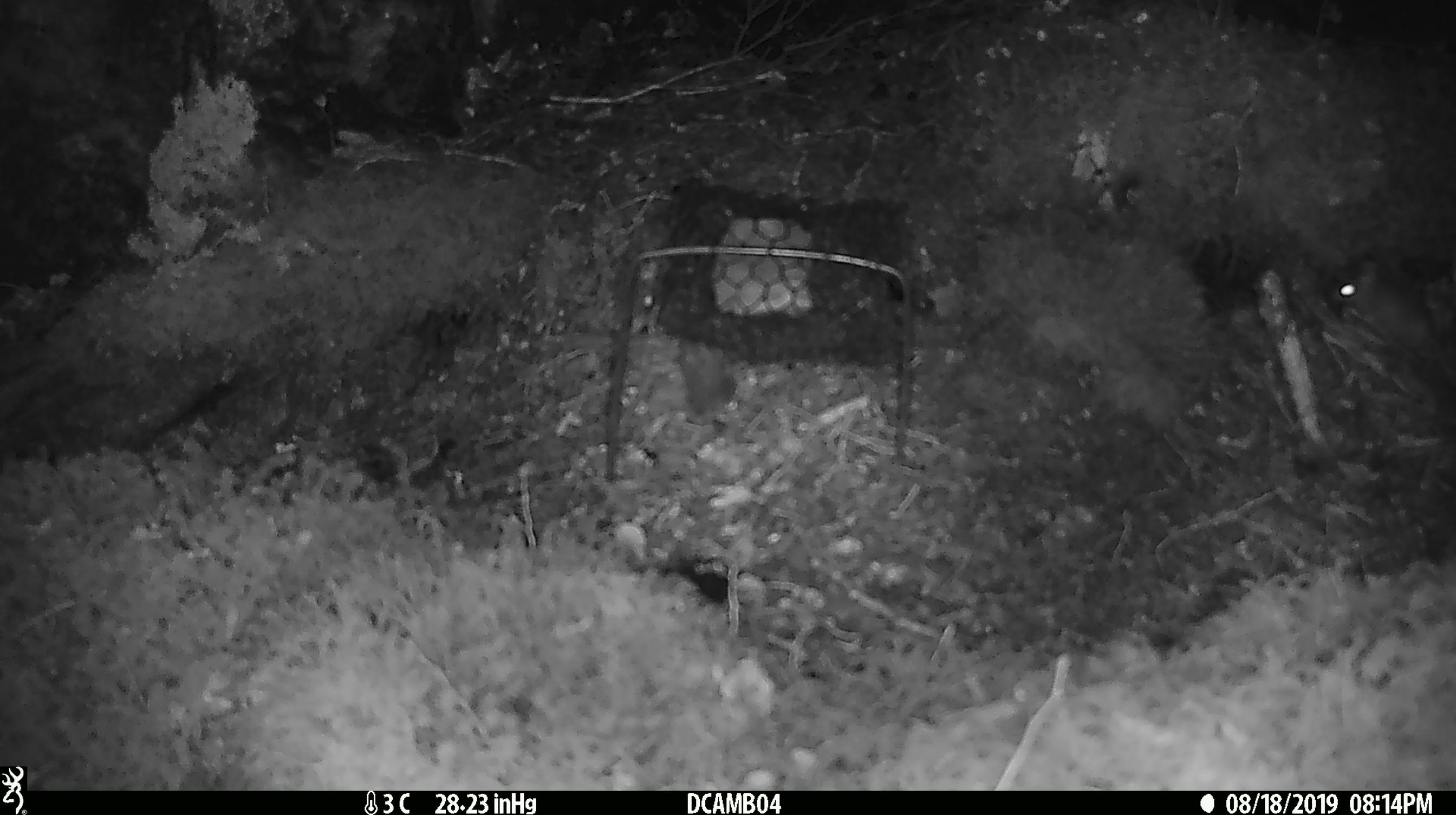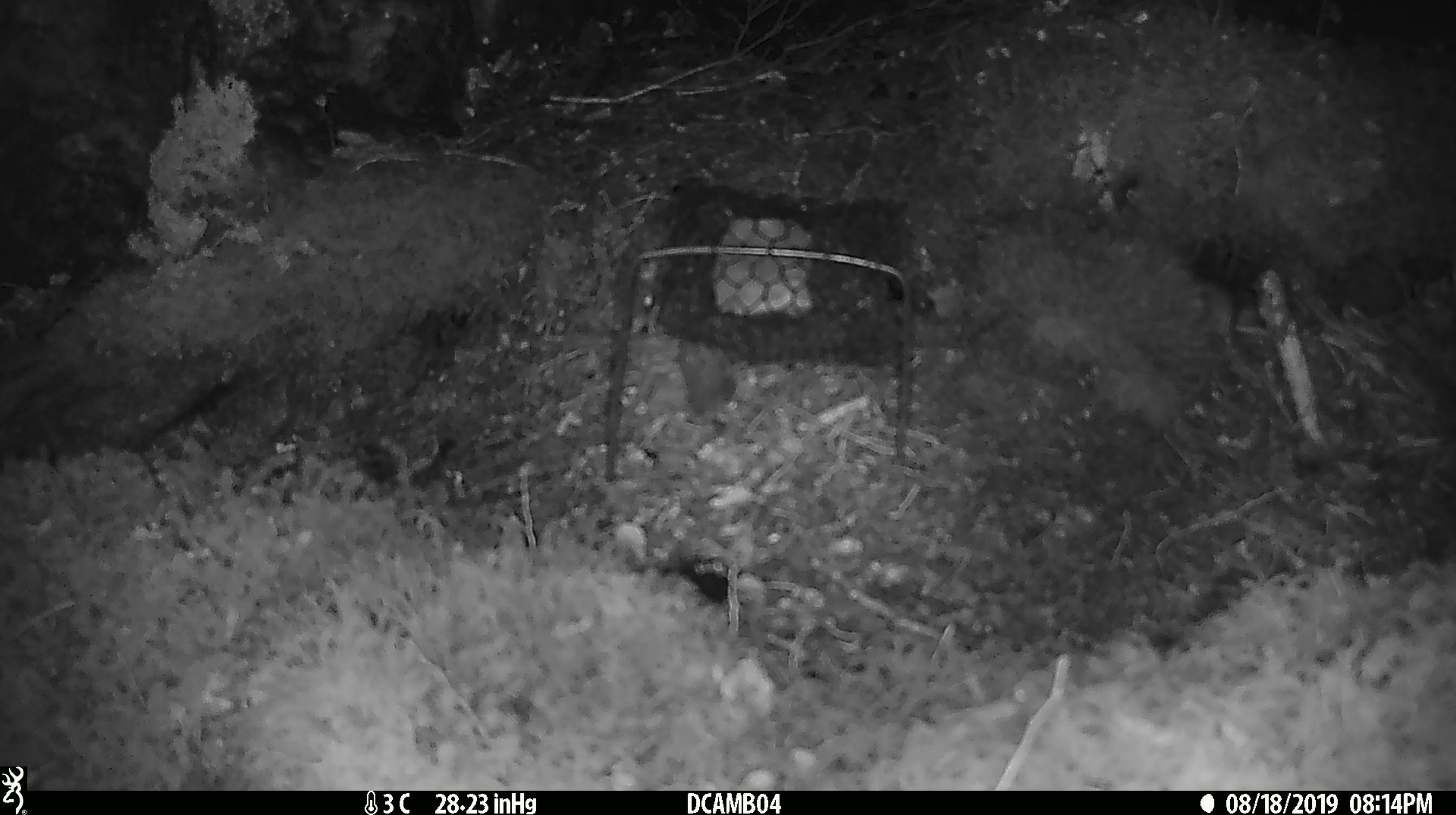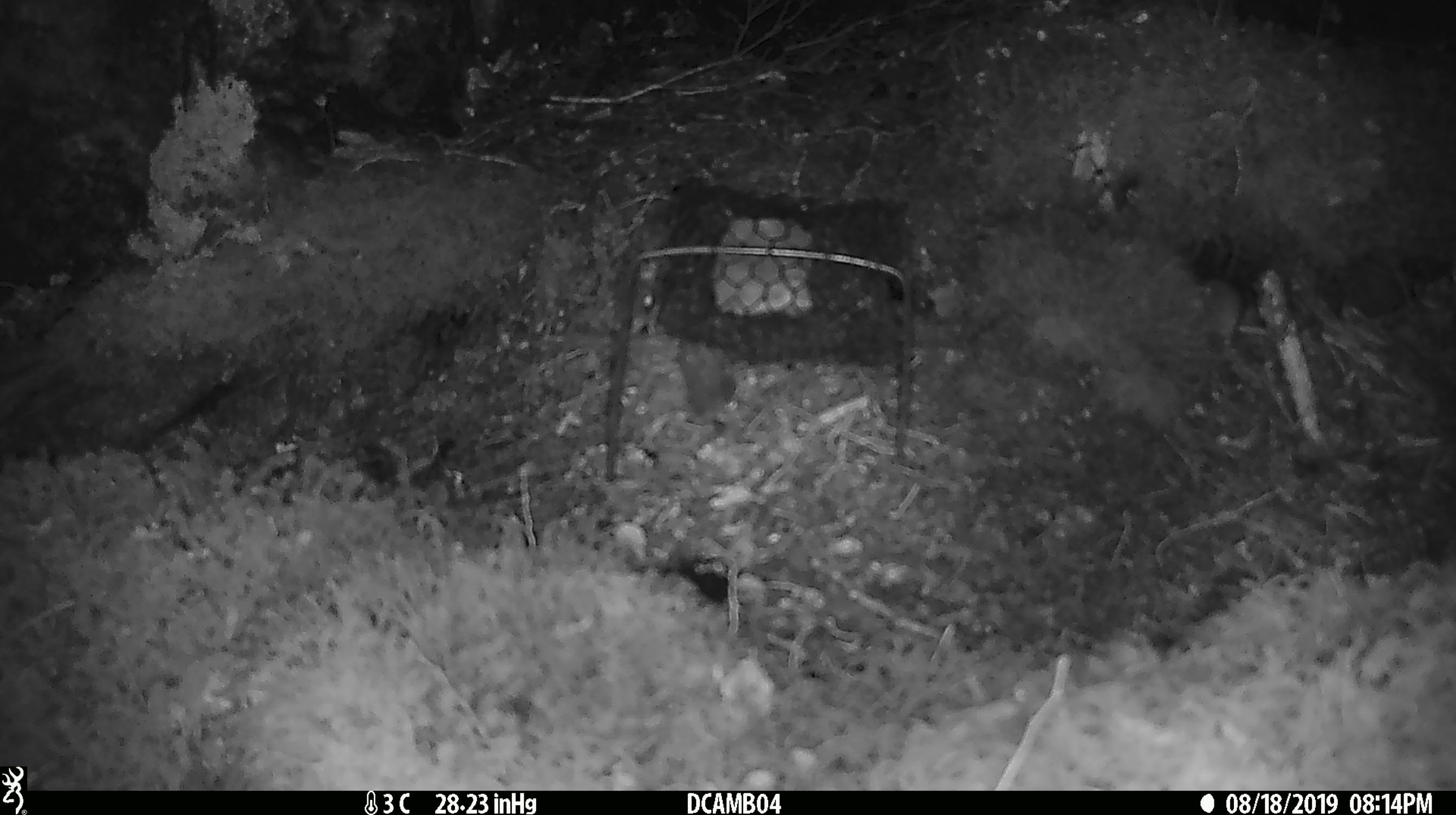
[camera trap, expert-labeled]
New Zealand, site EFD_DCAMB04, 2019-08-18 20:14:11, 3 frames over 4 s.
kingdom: Animalia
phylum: Chordata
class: Mammalia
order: Rodentia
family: Muridae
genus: Mus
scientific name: Mus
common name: mouse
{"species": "mouse (Mus)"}